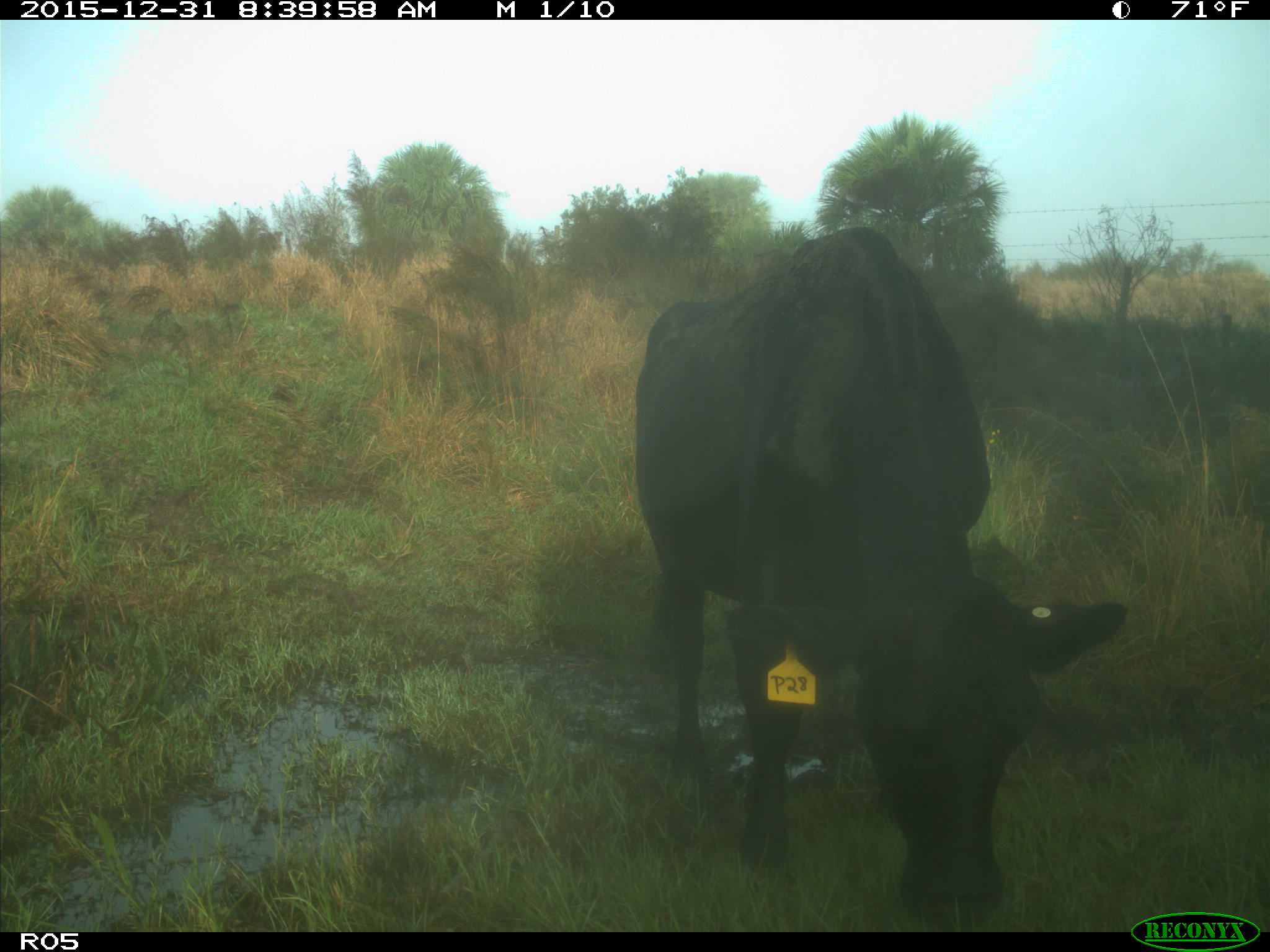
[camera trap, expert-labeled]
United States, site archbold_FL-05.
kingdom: Animalia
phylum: Chordata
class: Mammalia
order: Artiodactyla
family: Bovidae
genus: Bos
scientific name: Bos taurus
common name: domestic cow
Bos taurus (domestic cow).